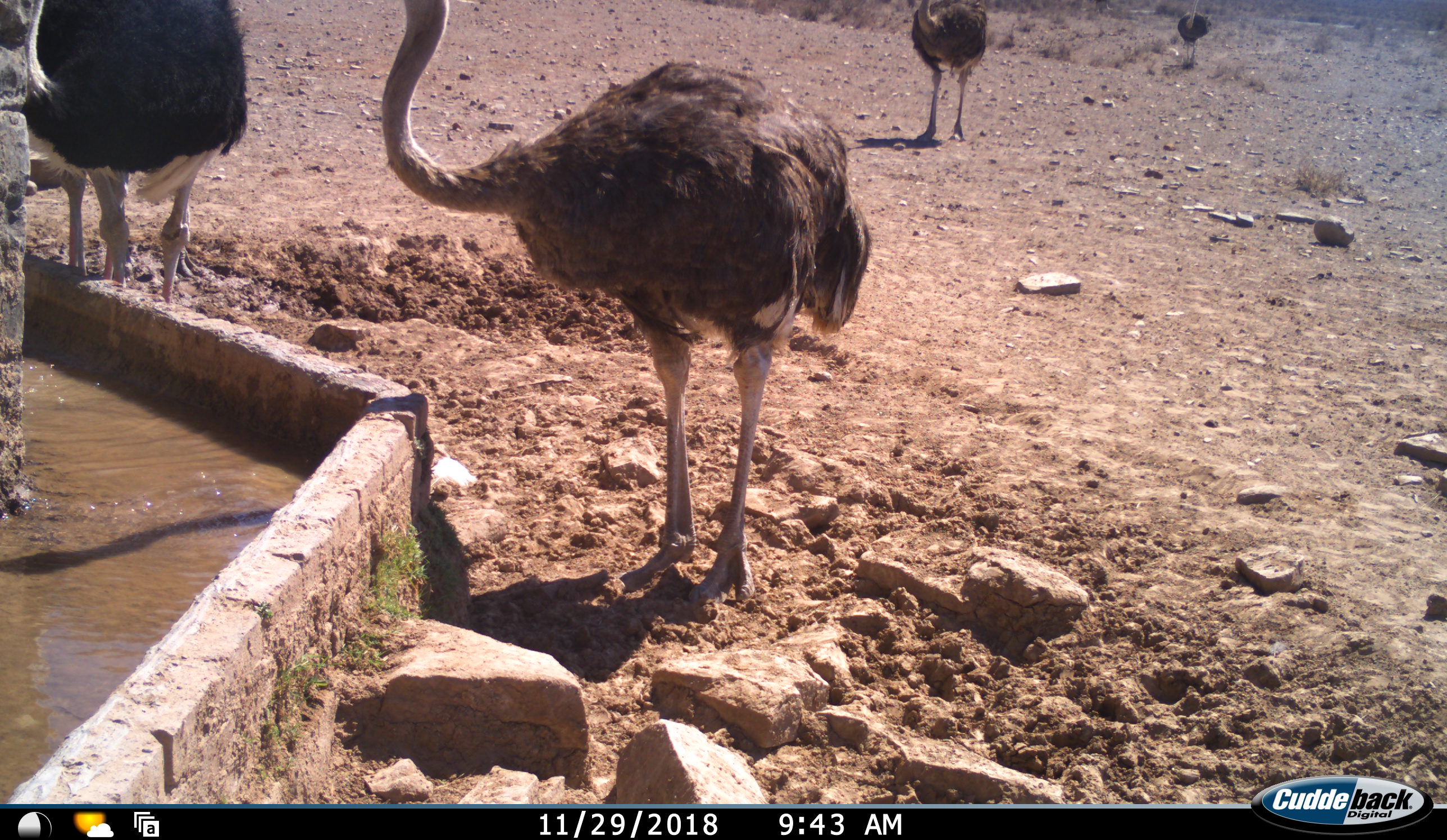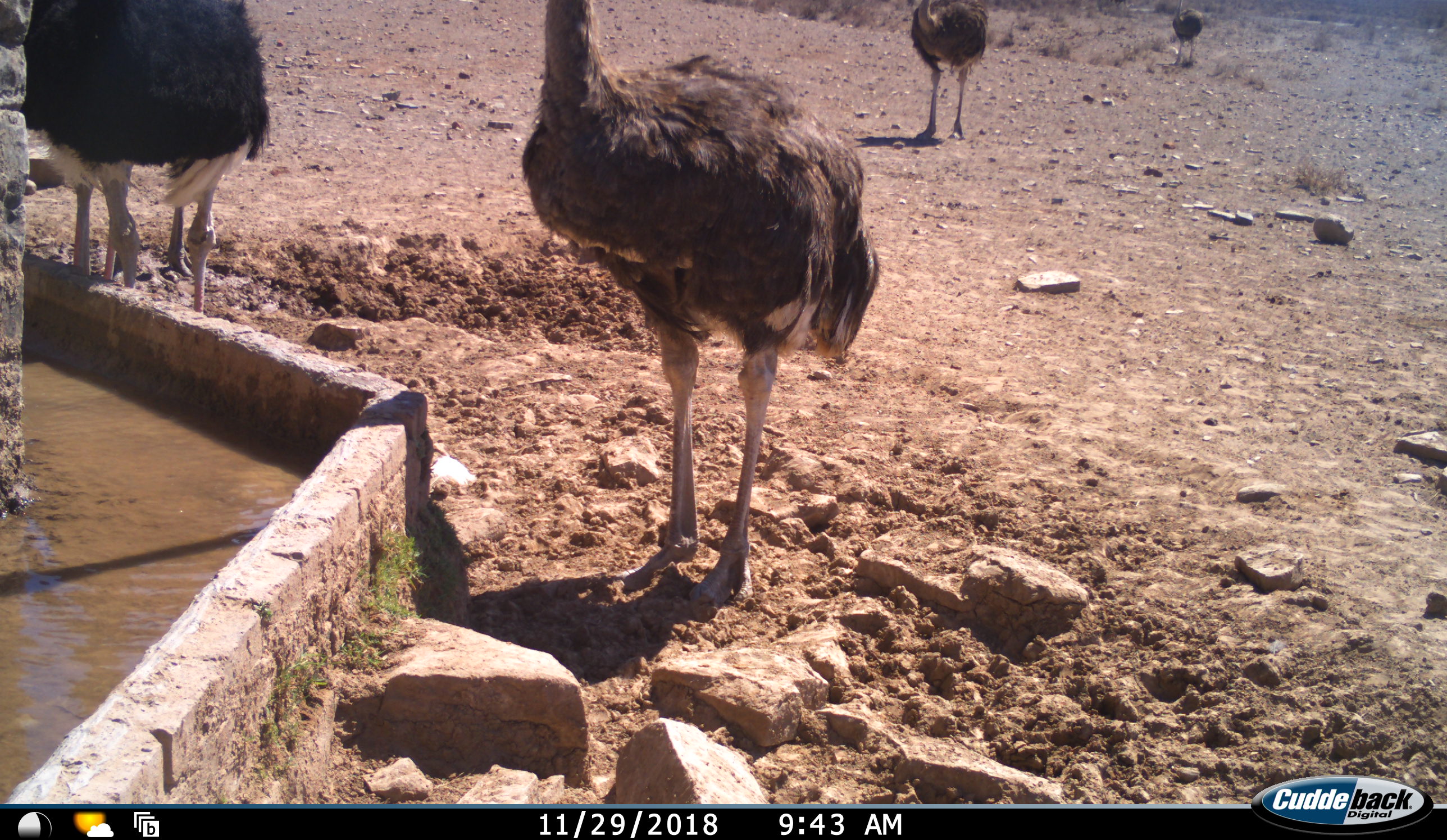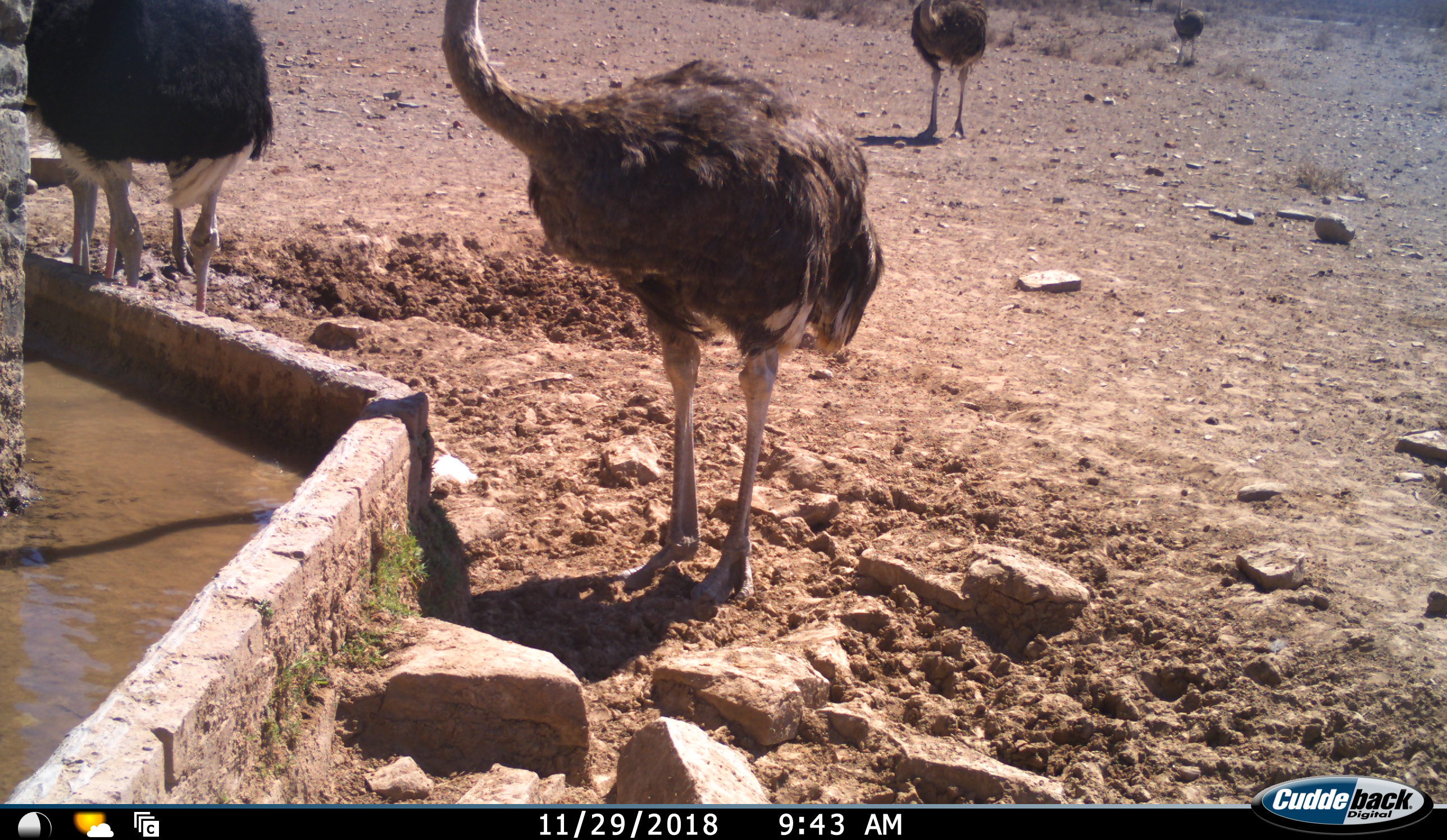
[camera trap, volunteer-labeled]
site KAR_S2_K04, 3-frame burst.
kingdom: Animalia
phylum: Chordata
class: Aves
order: Struthioniformes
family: Struthionidae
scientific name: Struthionidae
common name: ostrich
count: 5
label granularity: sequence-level